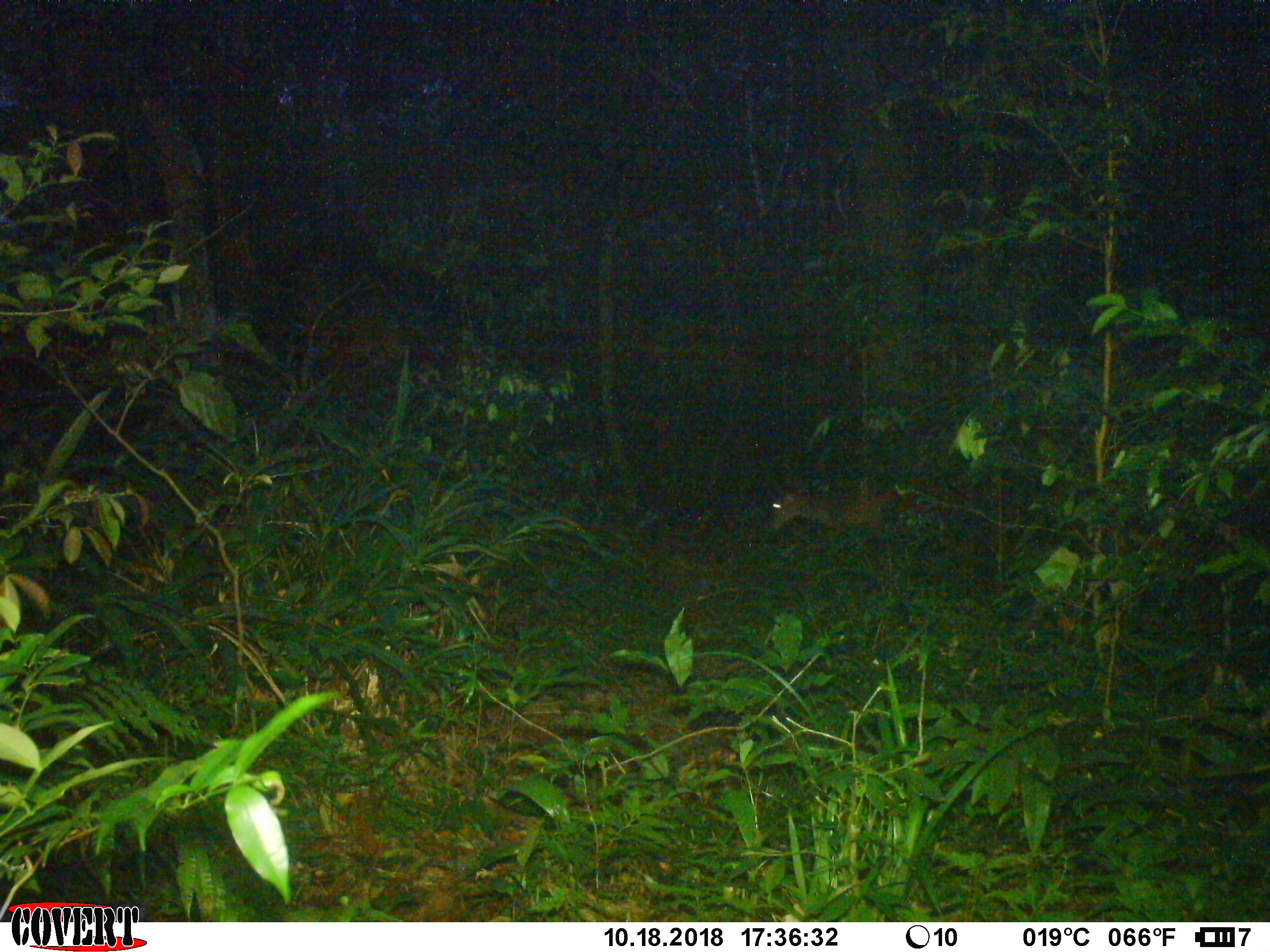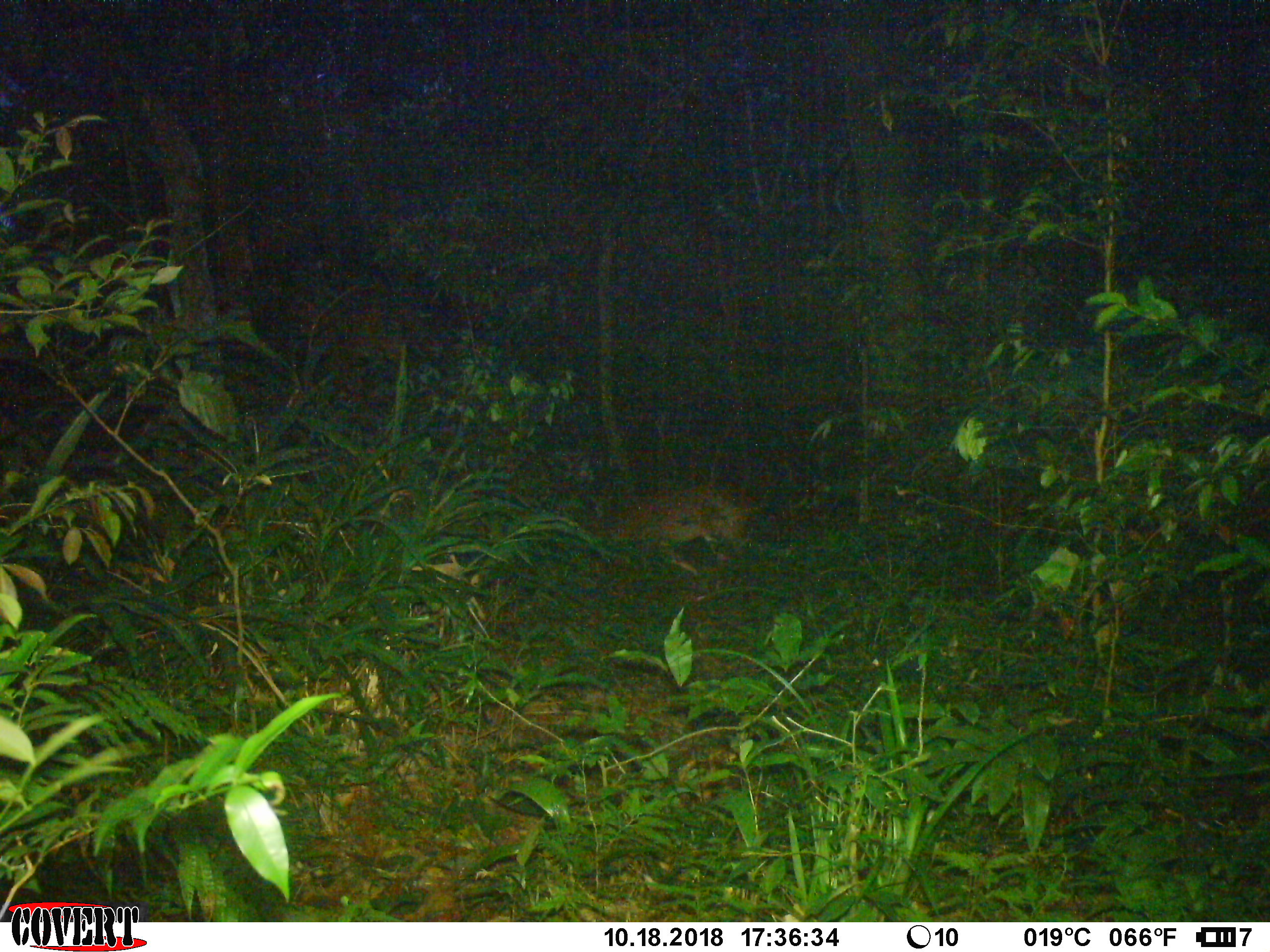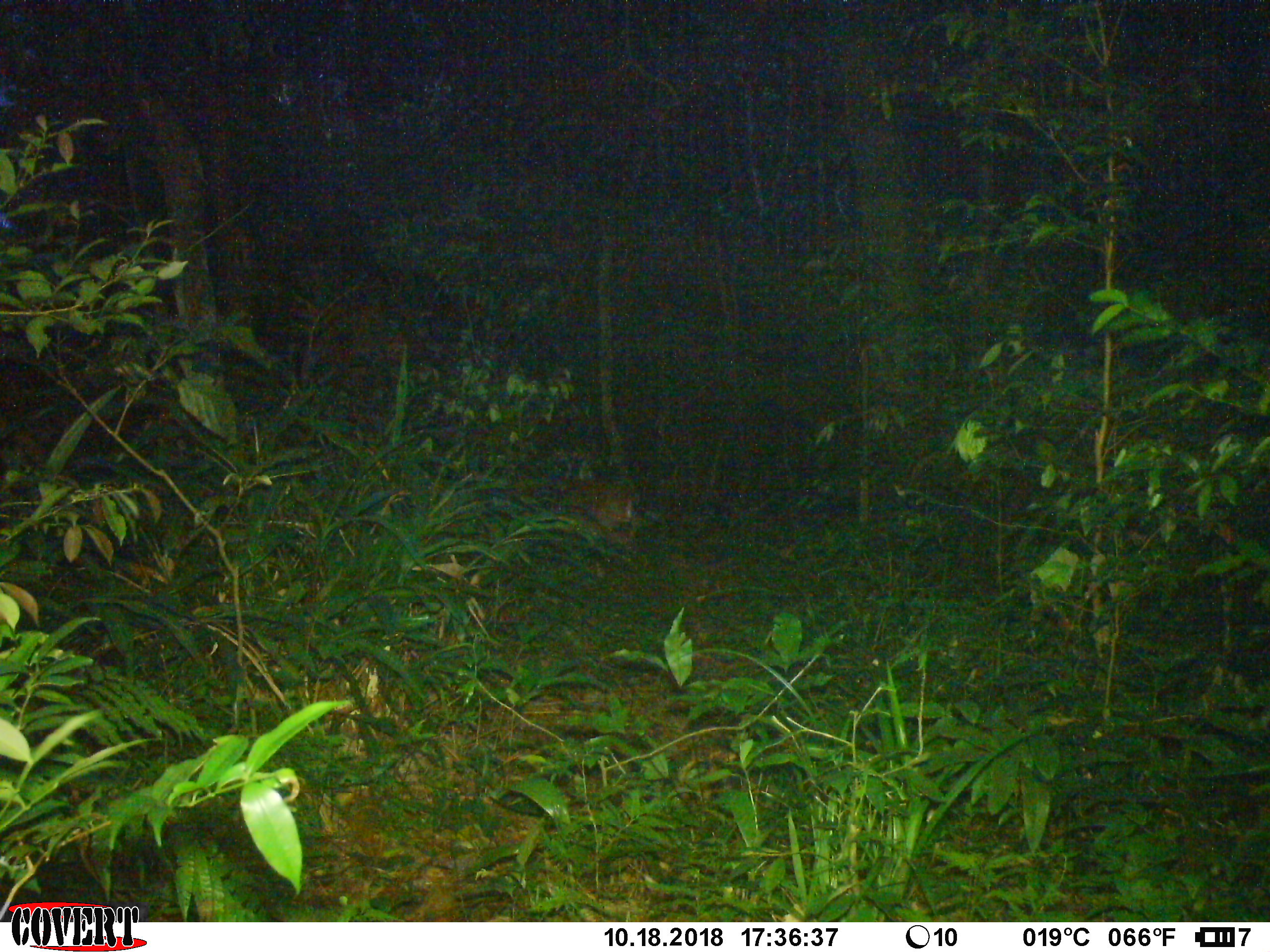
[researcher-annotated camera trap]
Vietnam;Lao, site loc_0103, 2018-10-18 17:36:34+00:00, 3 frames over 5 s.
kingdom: Animalia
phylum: Chordata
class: Mammalia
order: Artiodactyla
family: Cervidae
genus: Muntiacus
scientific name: Muntiacus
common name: muntjacs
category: unidentified muntjac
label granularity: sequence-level